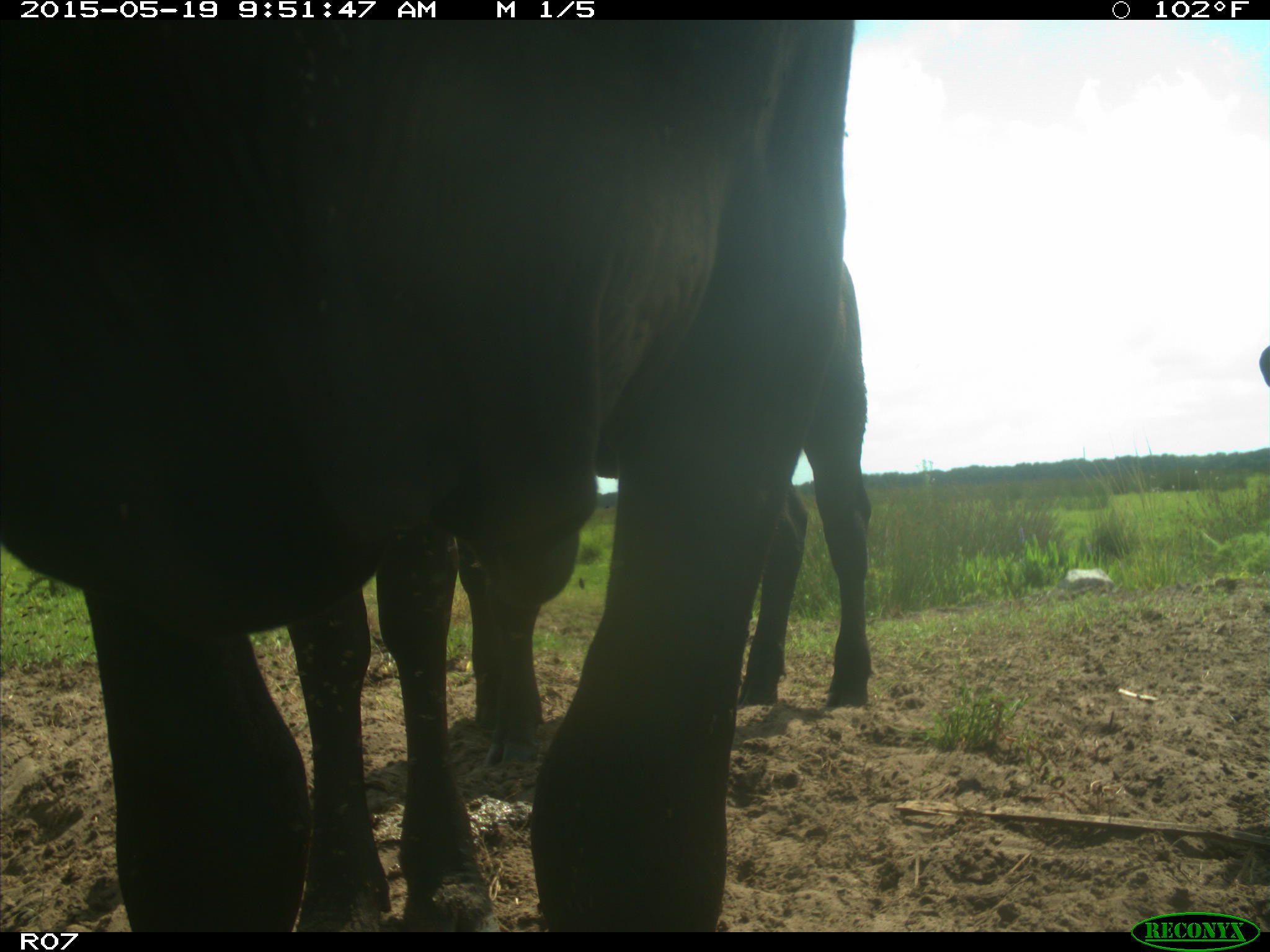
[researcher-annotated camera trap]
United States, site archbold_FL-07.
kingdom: Animalia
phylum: Chordata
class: Mammalia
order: Artiodactyla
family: Bovidae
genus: Bos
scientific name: Bos taurus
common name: domestic cow